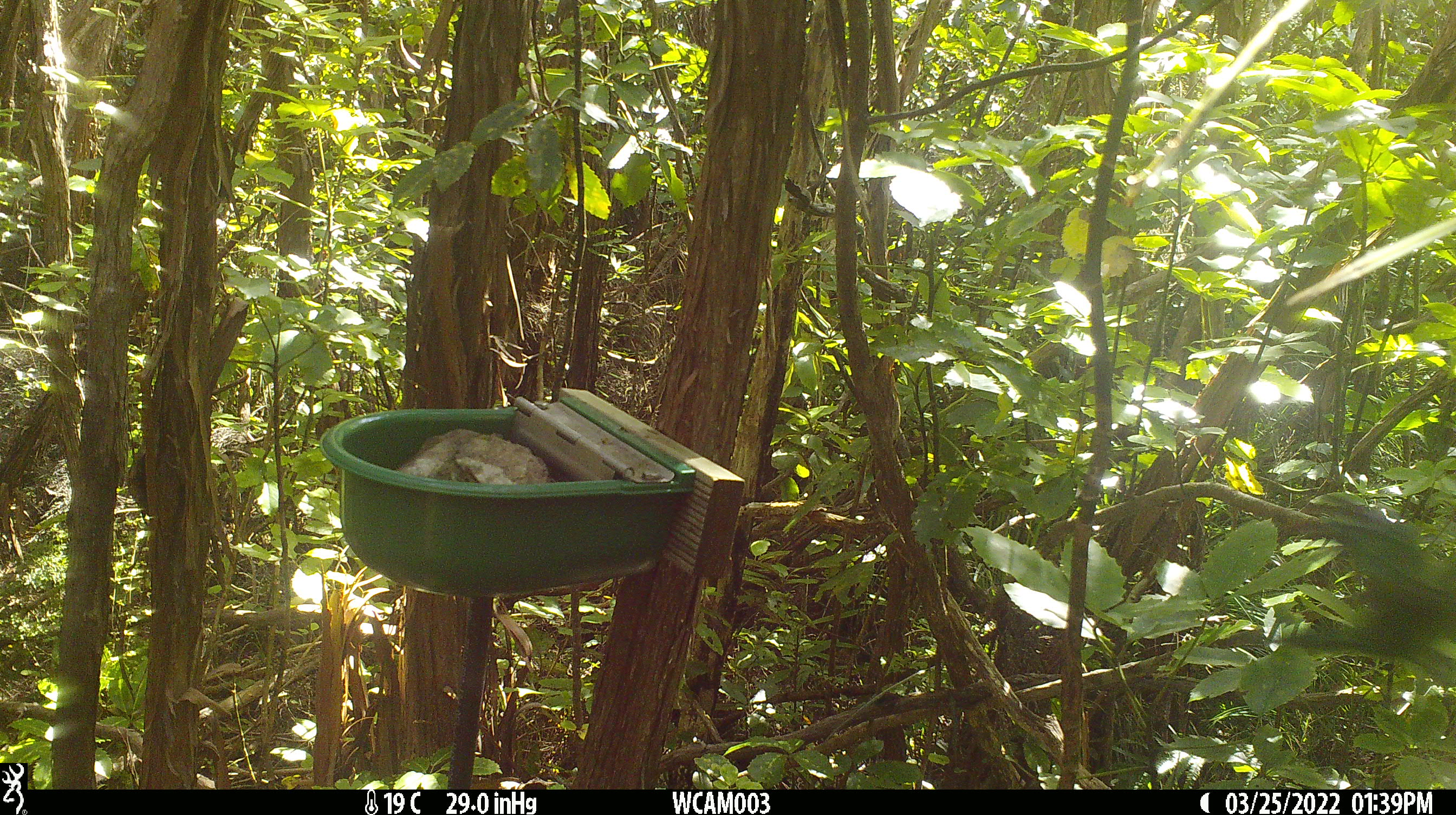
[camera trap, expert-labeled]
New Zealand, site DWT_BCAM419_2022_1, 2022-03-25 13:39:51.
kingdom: Animalia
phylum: Chordata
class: Aves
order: Psittaciformes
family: Psittaculidae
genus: Cyanoramphus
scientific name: Cyanoramphus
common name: parakeet